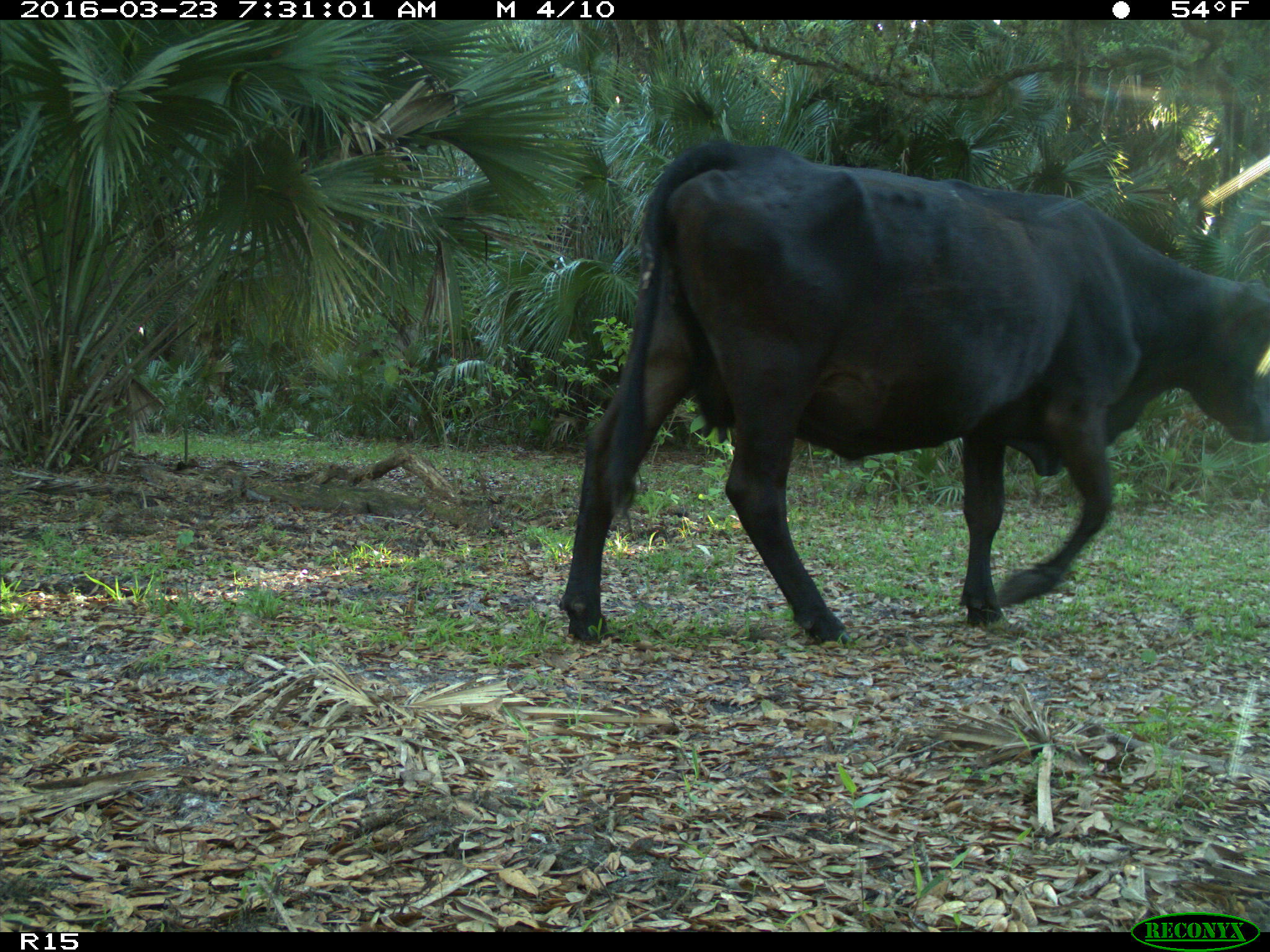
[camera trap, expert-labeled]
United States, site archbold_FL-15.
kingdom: Animalia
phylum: Chordata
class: Mammalia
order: Artiodactyla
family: Bovidae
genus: Bos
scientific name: Bos taurus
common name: domestic cow